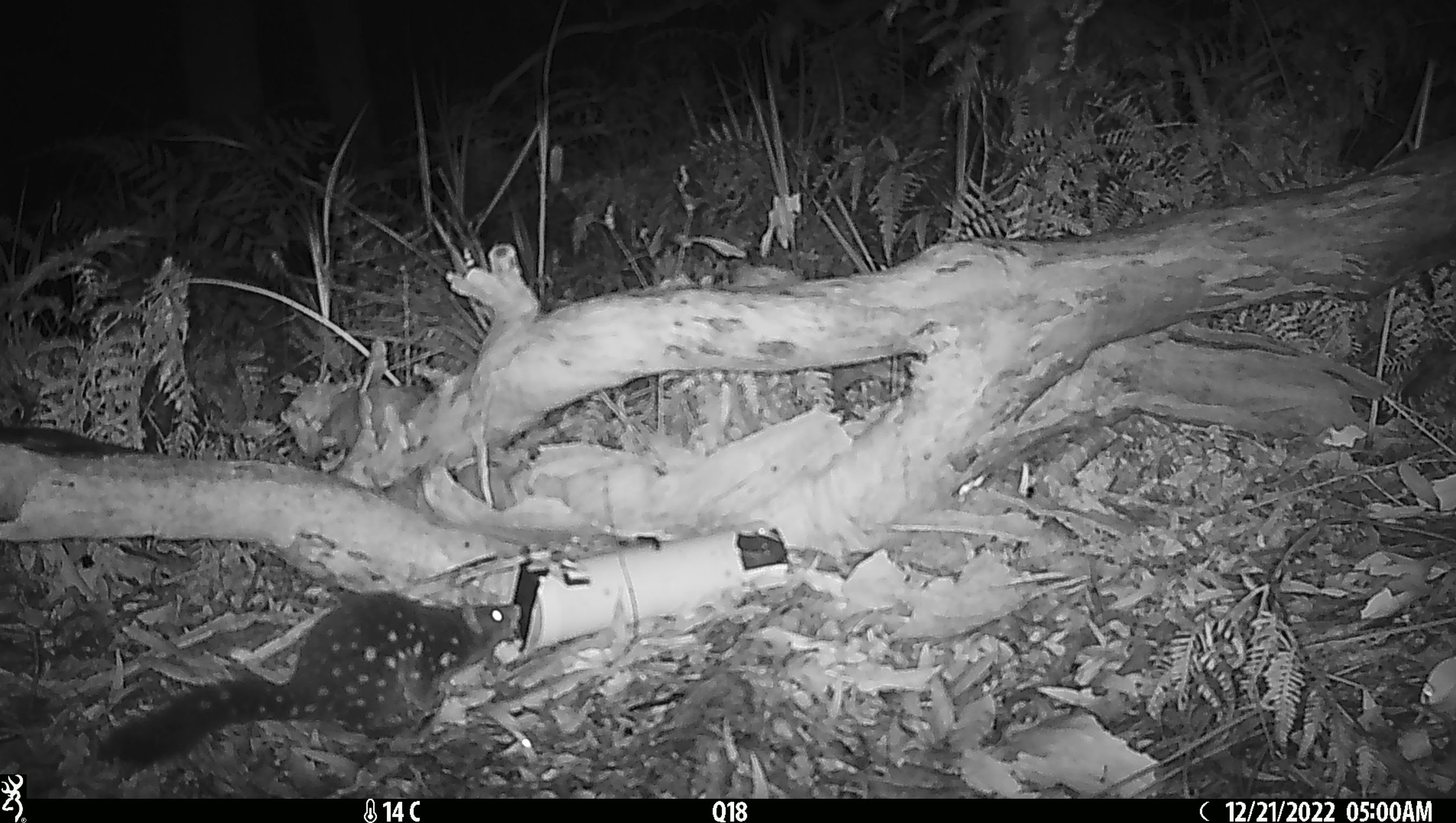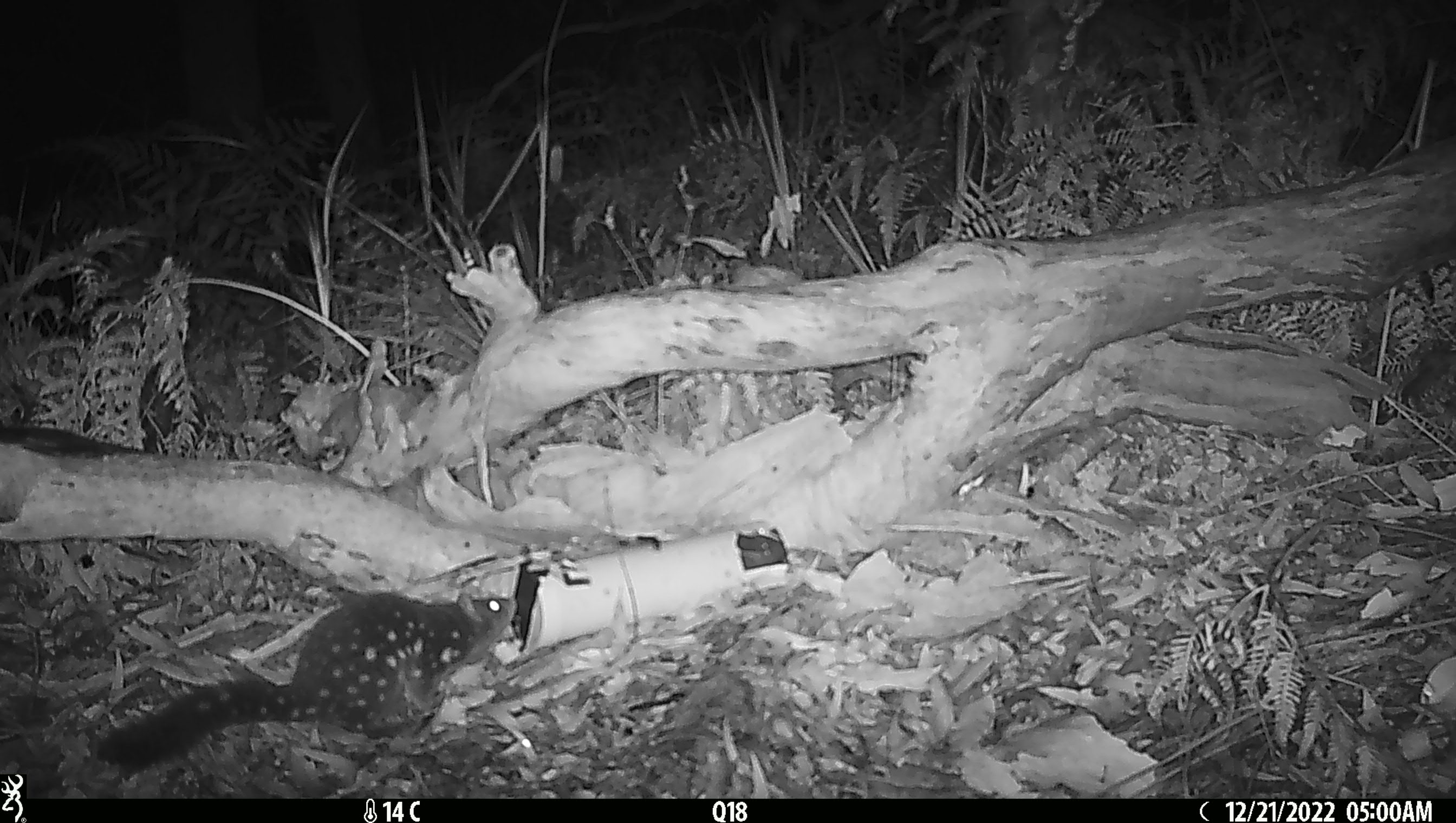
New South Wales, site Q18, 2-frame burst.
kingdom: Animalia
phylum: Chordata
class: Mammalia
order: Dasyuromorphia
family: Dasyuridae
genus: Dasyurus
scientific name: Dasyurus maculatus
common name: spotted-tailed quoll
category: quoll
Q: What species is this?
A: Quoll (spotted-tailed quoll) (Dasyurus maculatus).